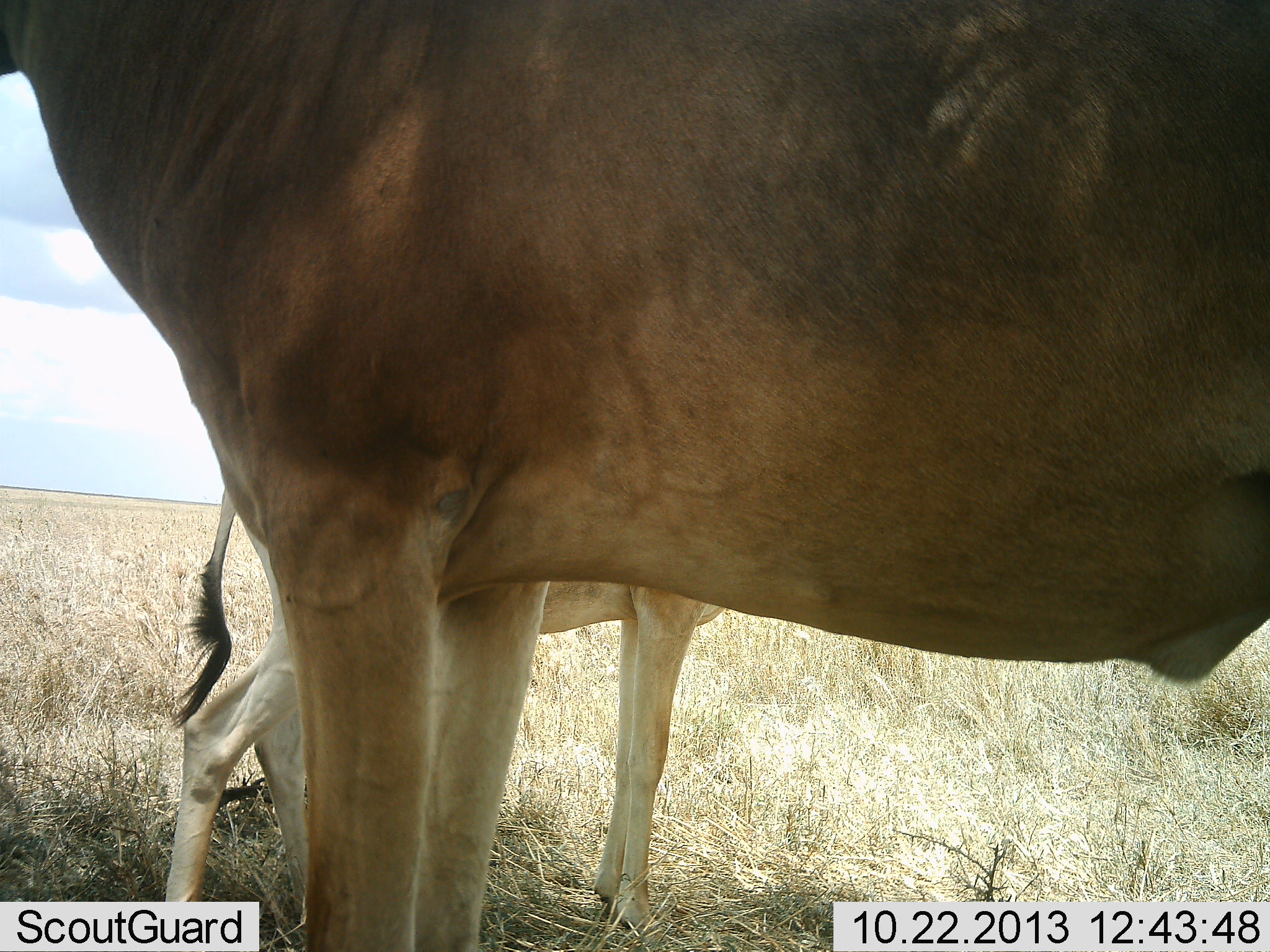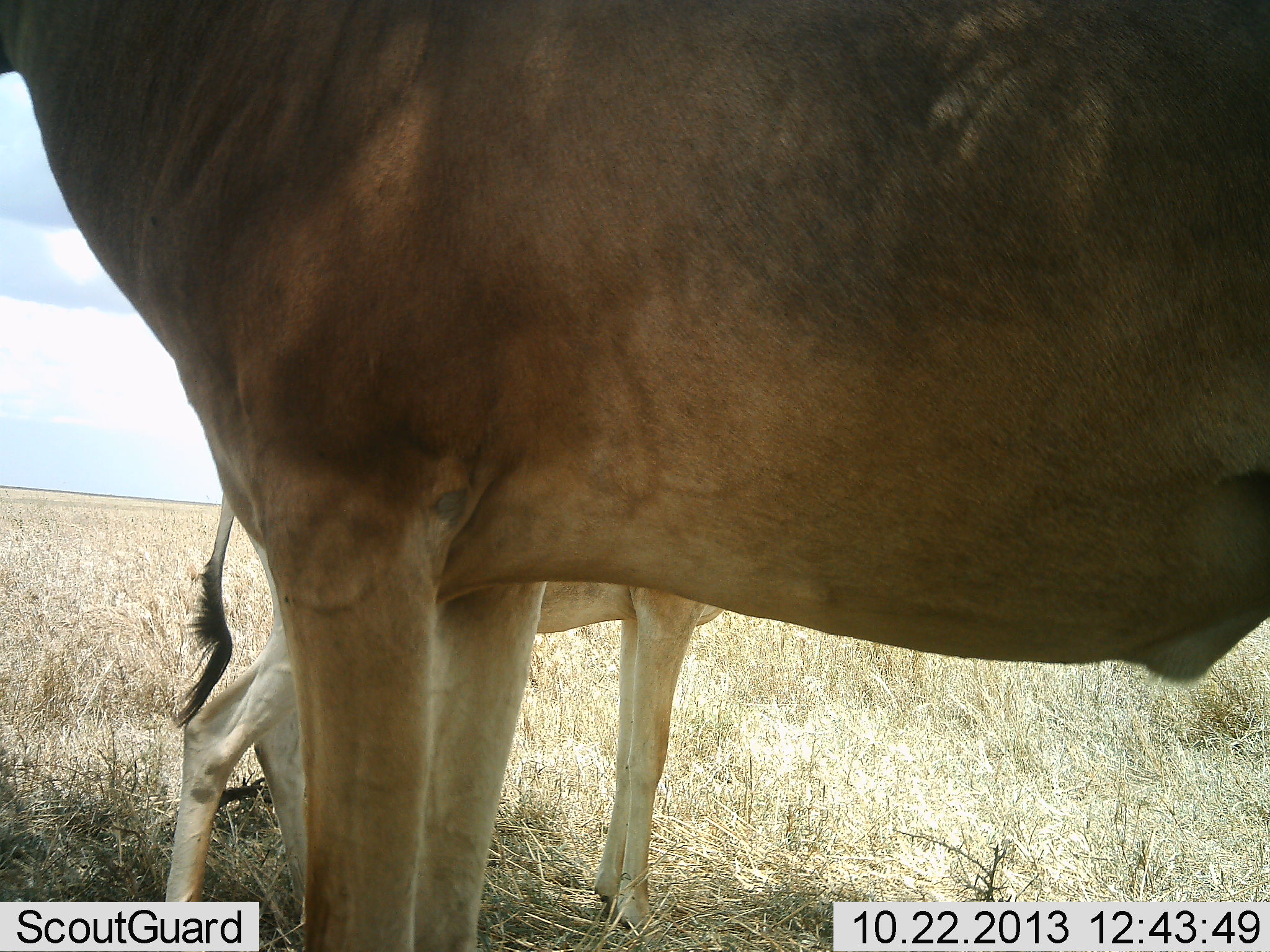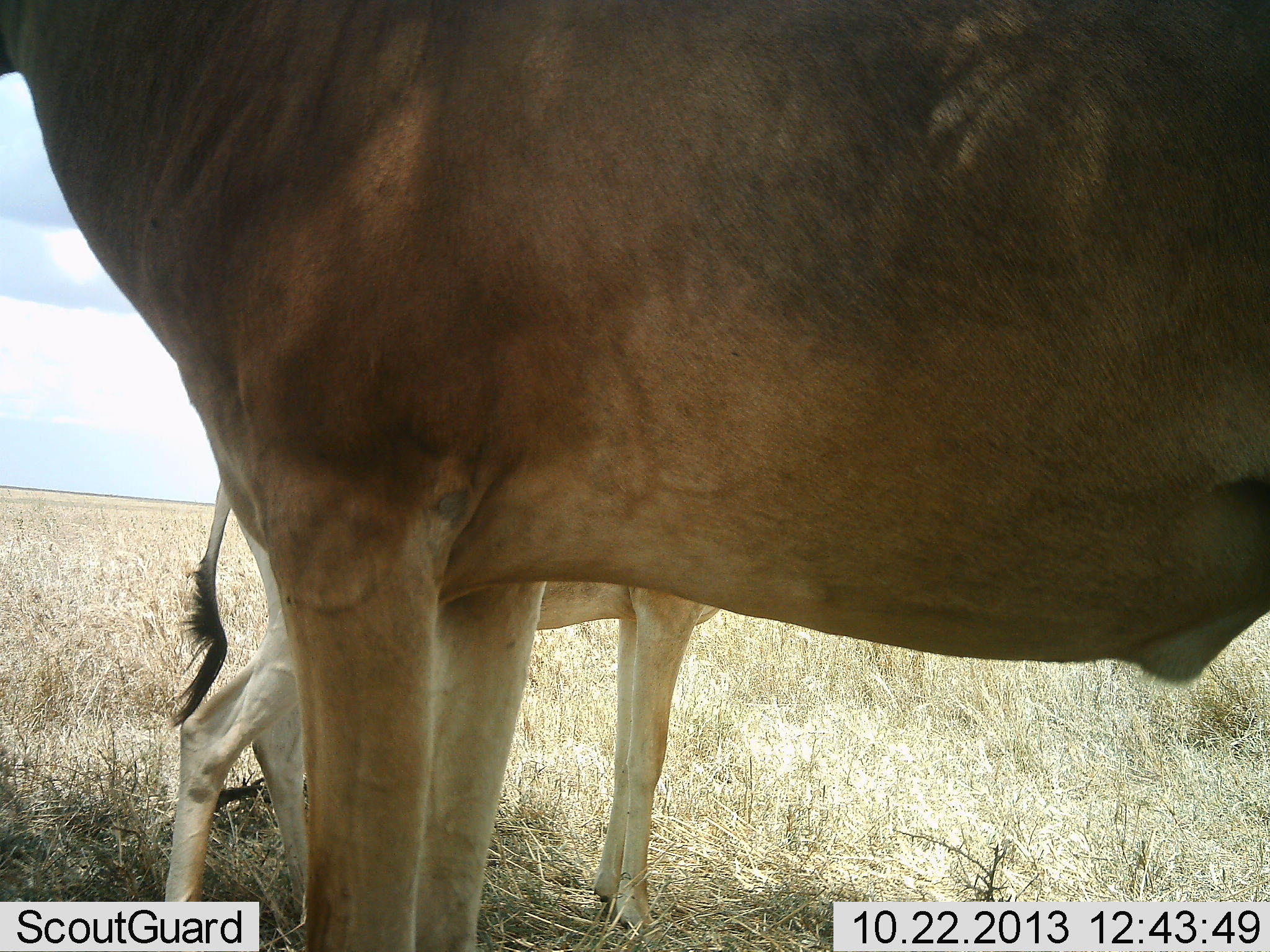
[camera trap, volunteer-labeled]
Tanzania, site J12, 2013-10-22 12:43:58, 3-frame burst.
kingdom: Animalia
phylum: Chordata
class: Mammalia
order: Artiodactyla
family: Bovidae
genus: Alcelaphus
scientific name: Alcelaphus buselaphus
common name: hartebeest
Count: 2.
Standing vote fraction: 100%.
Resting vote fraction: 0%.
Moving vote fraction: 5%.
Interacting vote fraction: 0%.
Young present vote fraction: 68%.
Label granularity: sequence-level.